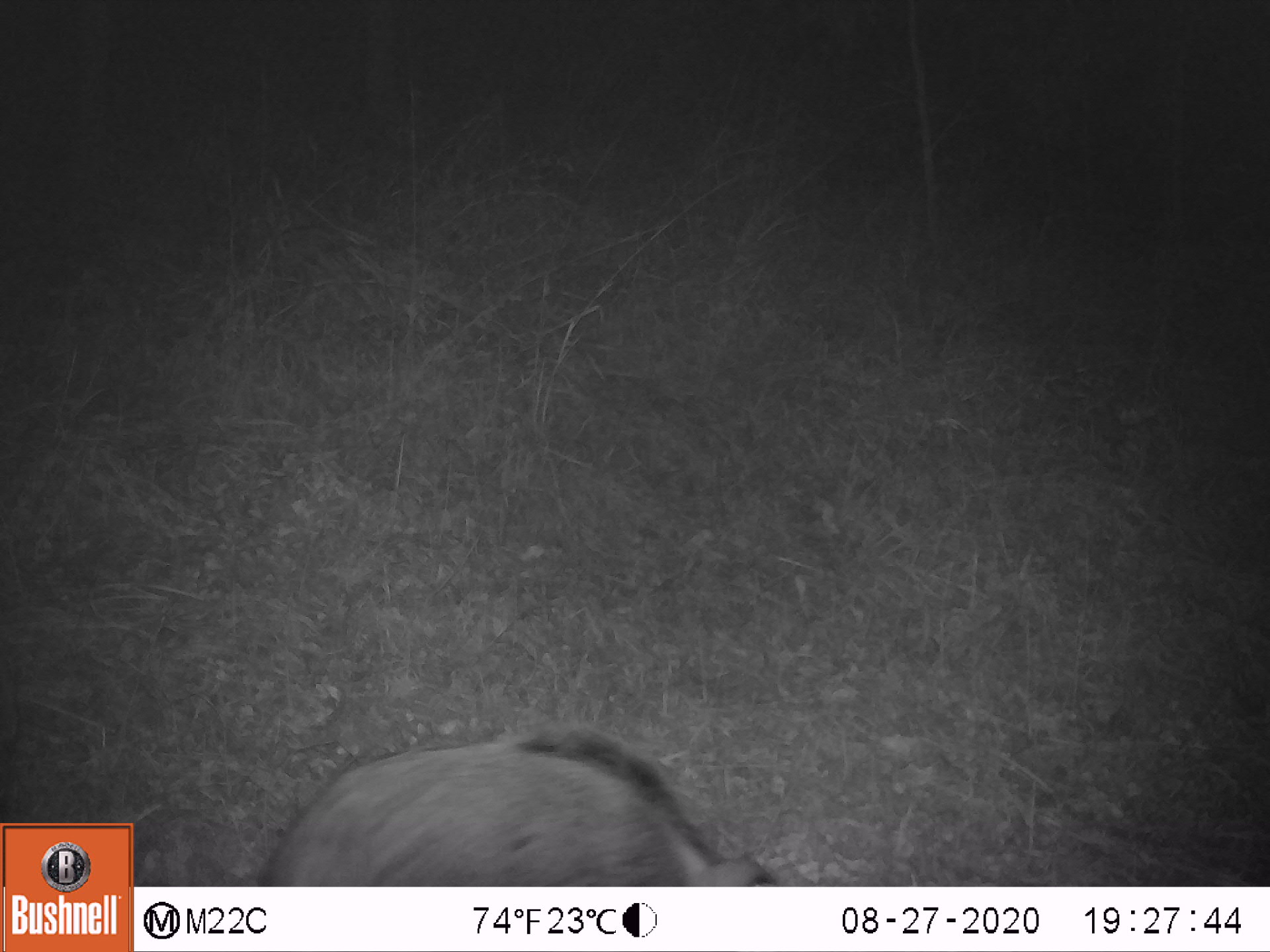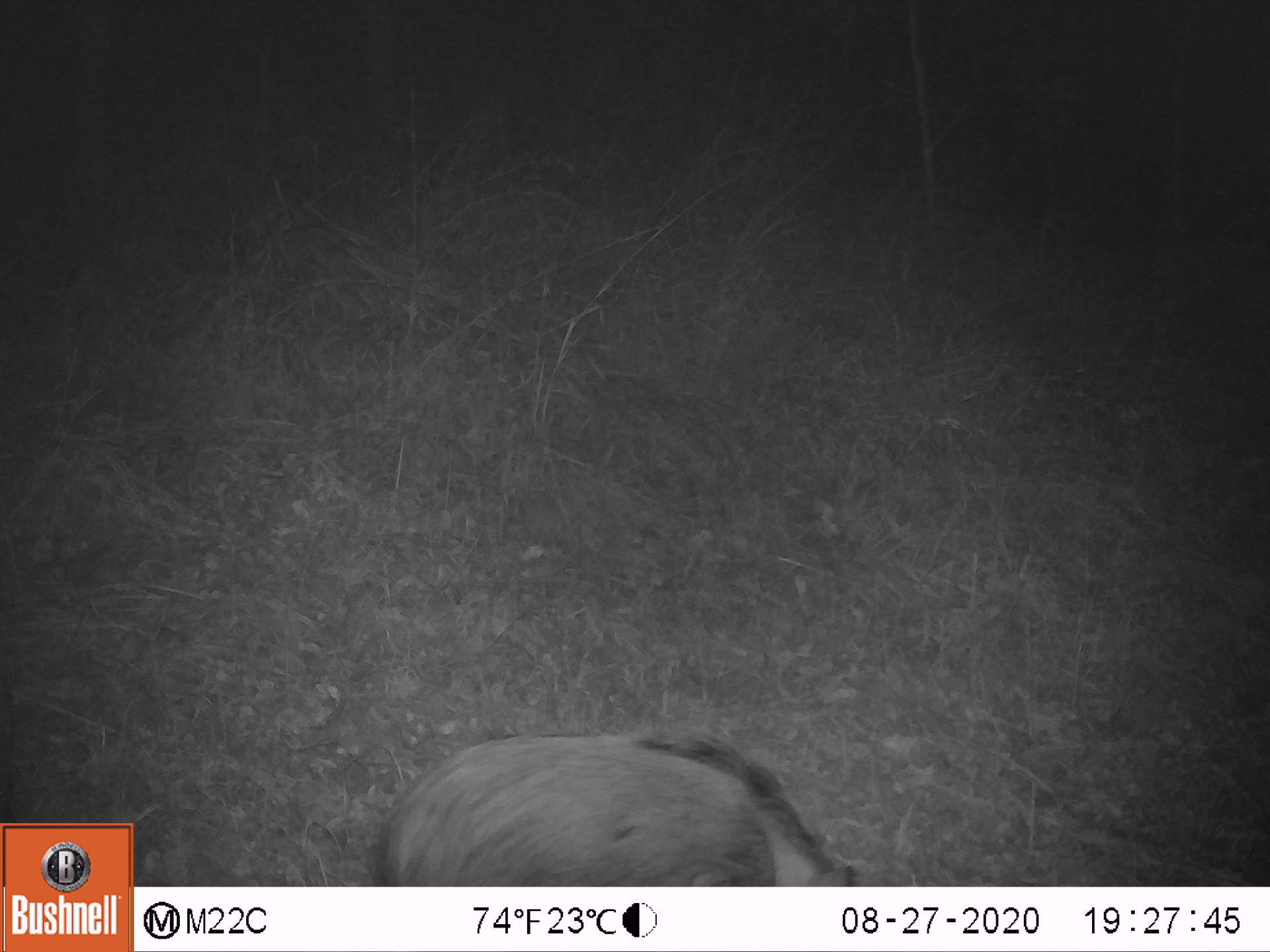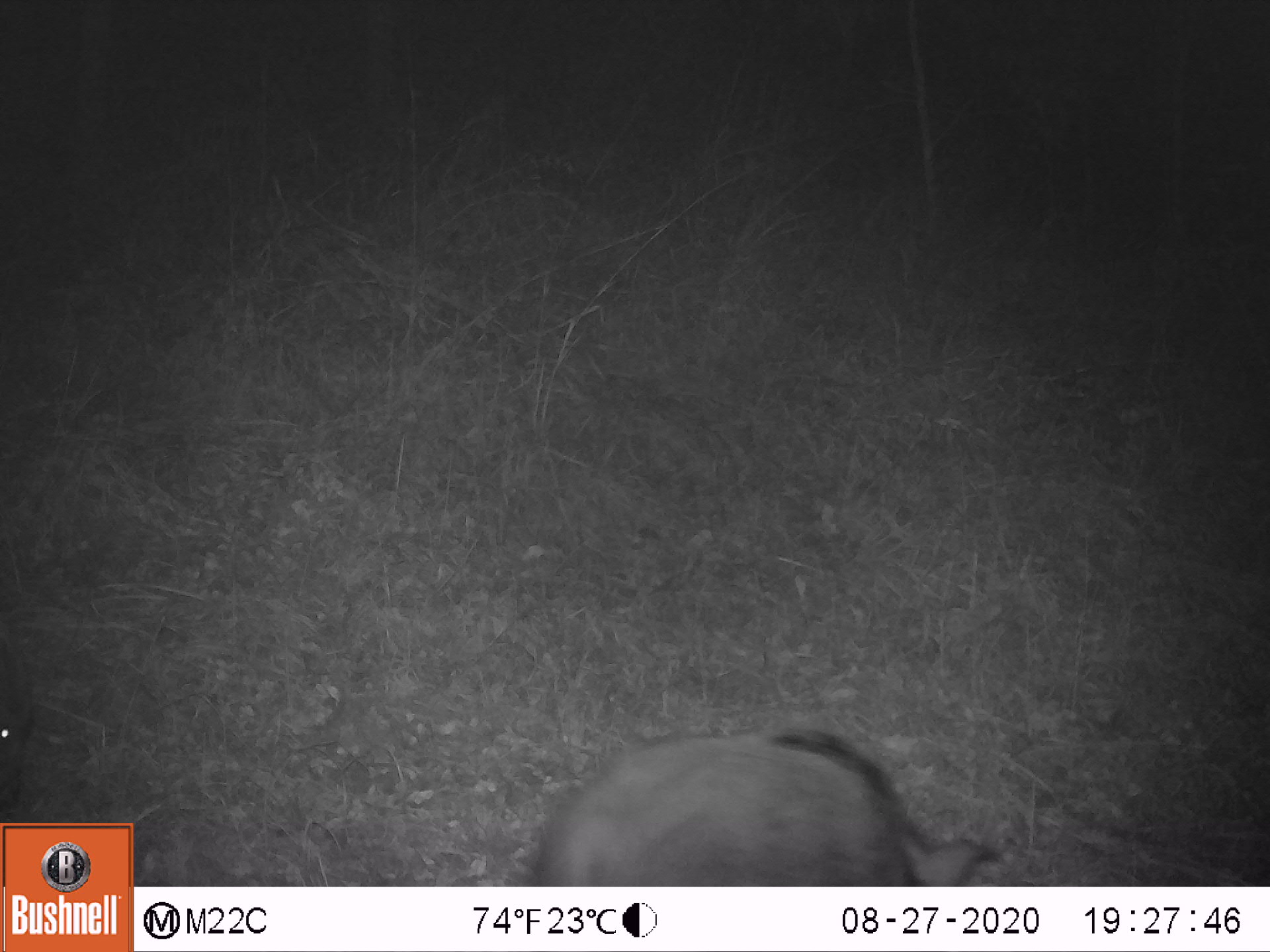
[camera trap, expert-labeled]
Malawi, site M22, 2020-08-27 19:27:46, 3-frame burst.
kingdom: Animalia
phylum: Chordata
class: Mammalia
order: Artiodactyla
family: Suidae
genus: Potamochoerus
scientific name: Potamochoerus larvatus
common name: bushpig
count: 1